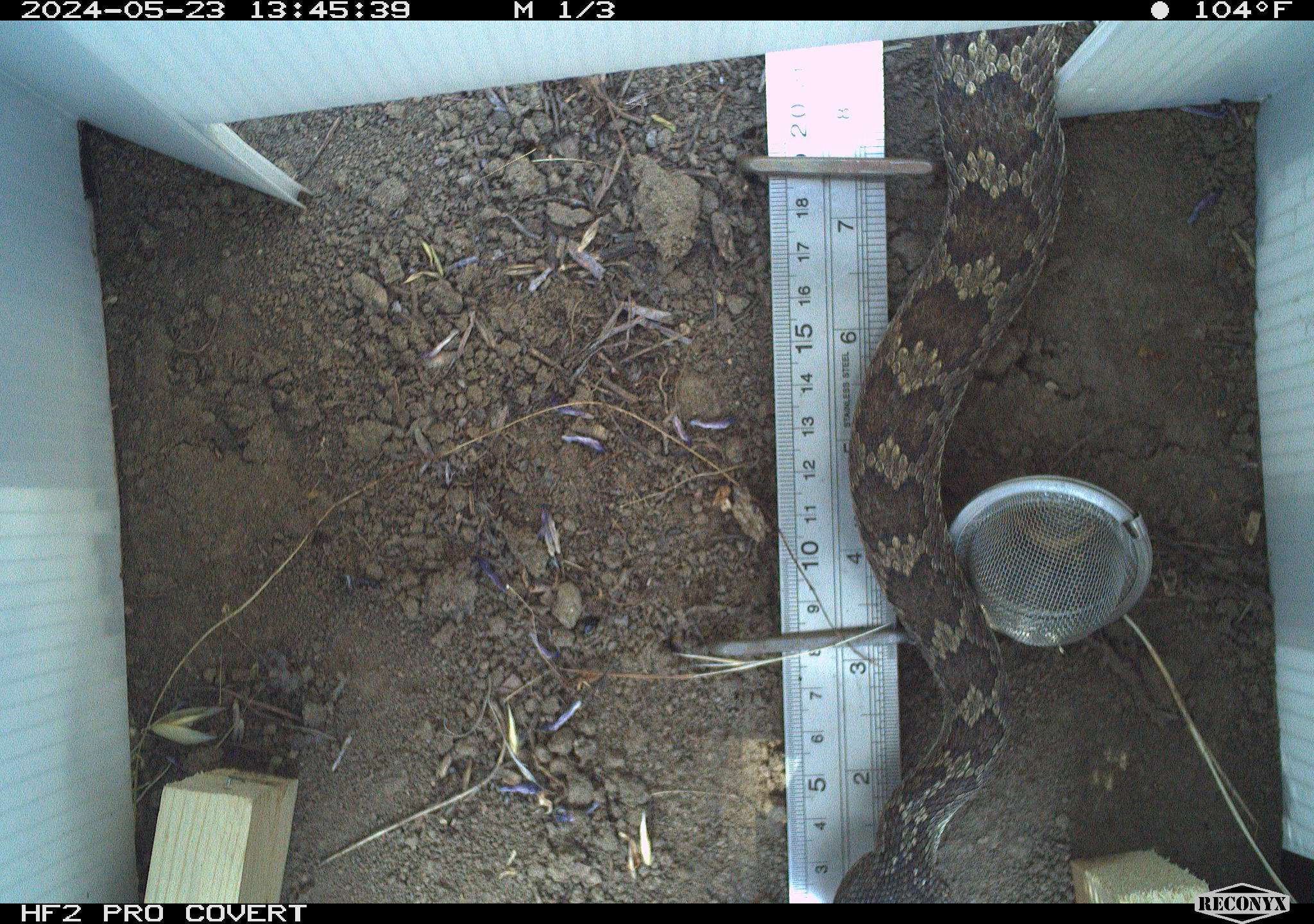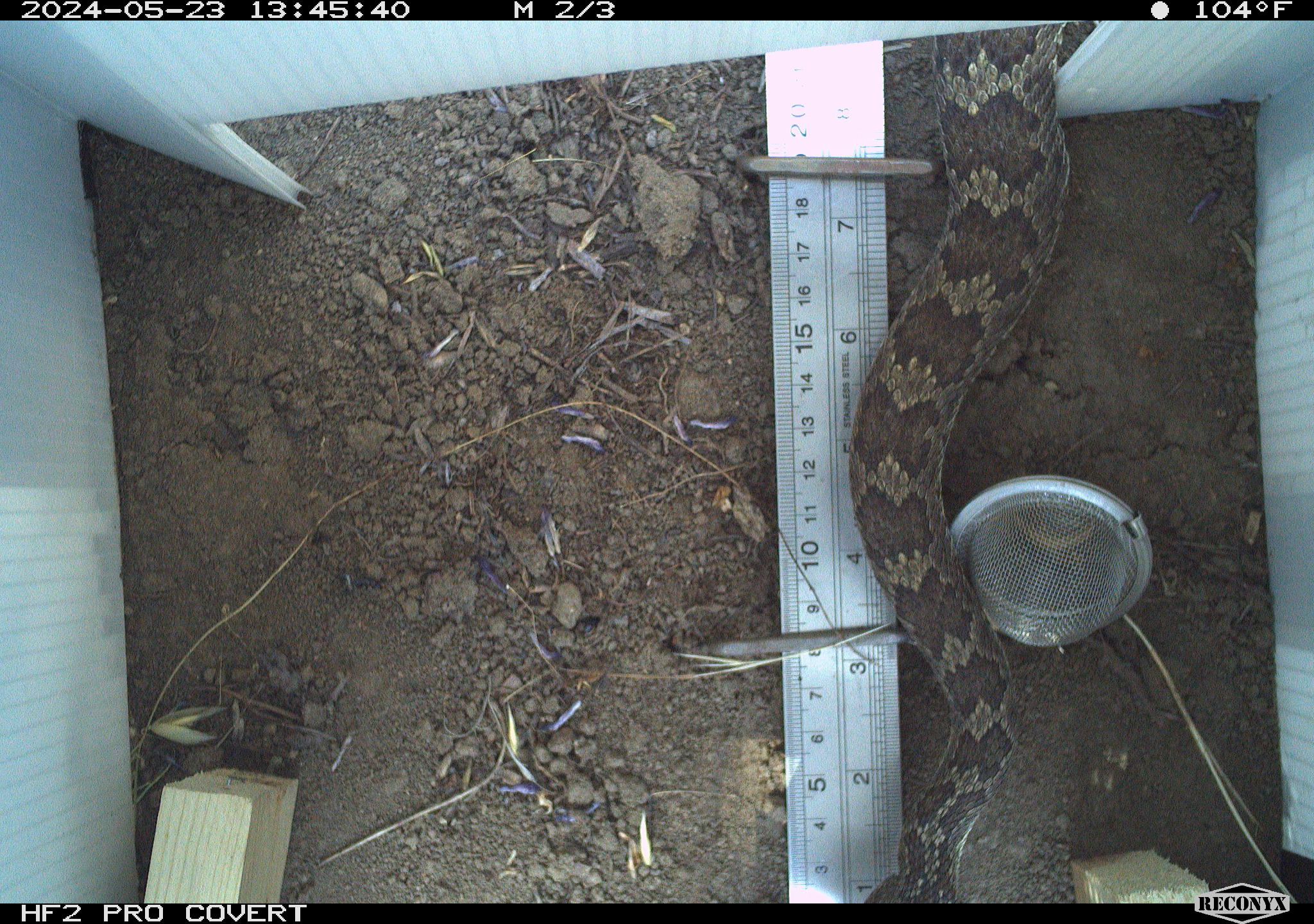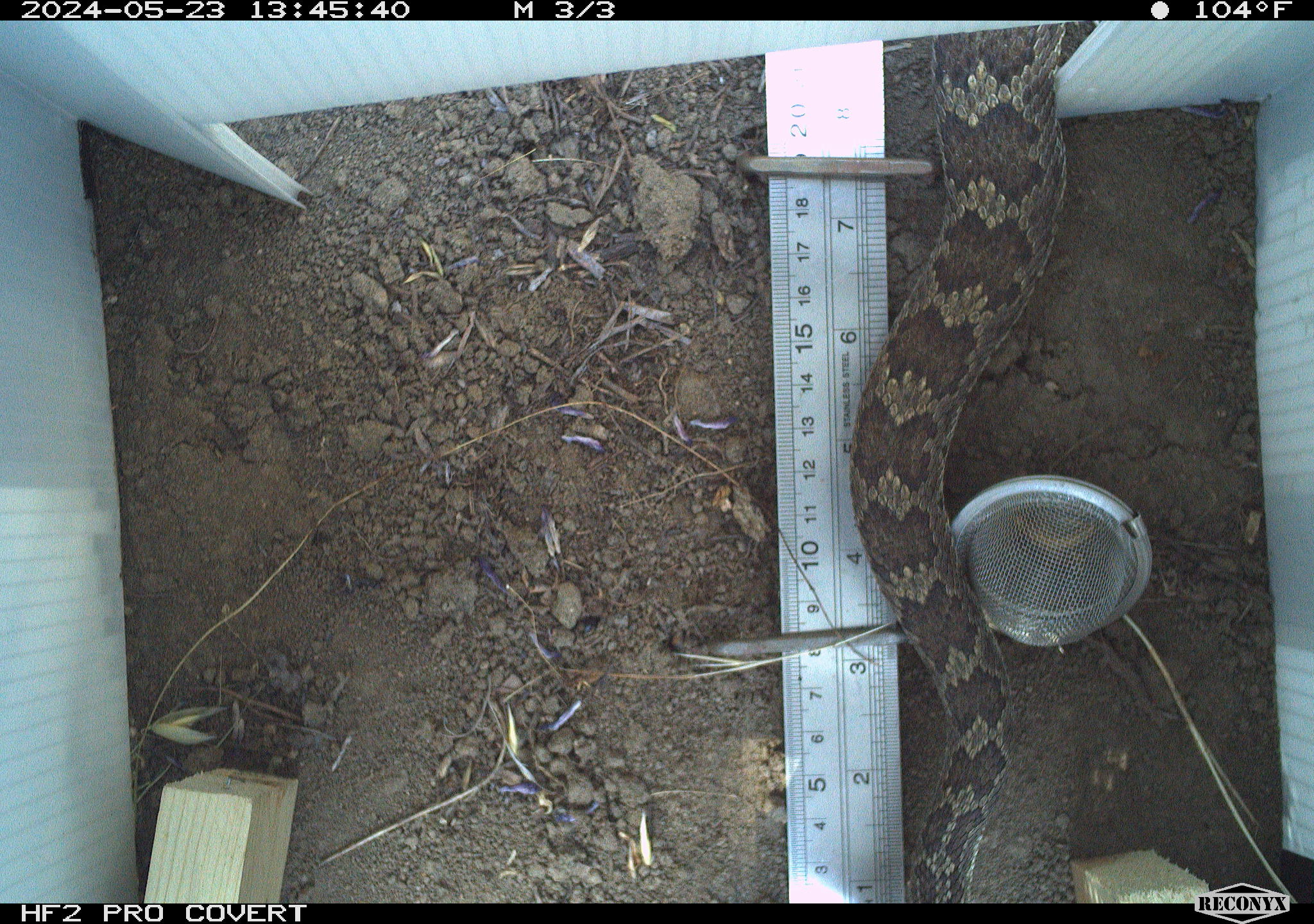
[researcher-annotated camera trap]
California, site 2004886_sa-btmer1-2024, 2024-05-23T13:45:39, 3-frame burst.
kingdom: Animalia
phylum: Chordata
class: Reptilia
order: Squamata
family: Viperidae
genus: Crotalus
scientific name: Crotalus oreganus oreganus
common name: northern pacific rattlesnake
Northern pacific rattlesnake (Crotalus oreganus oreganus).